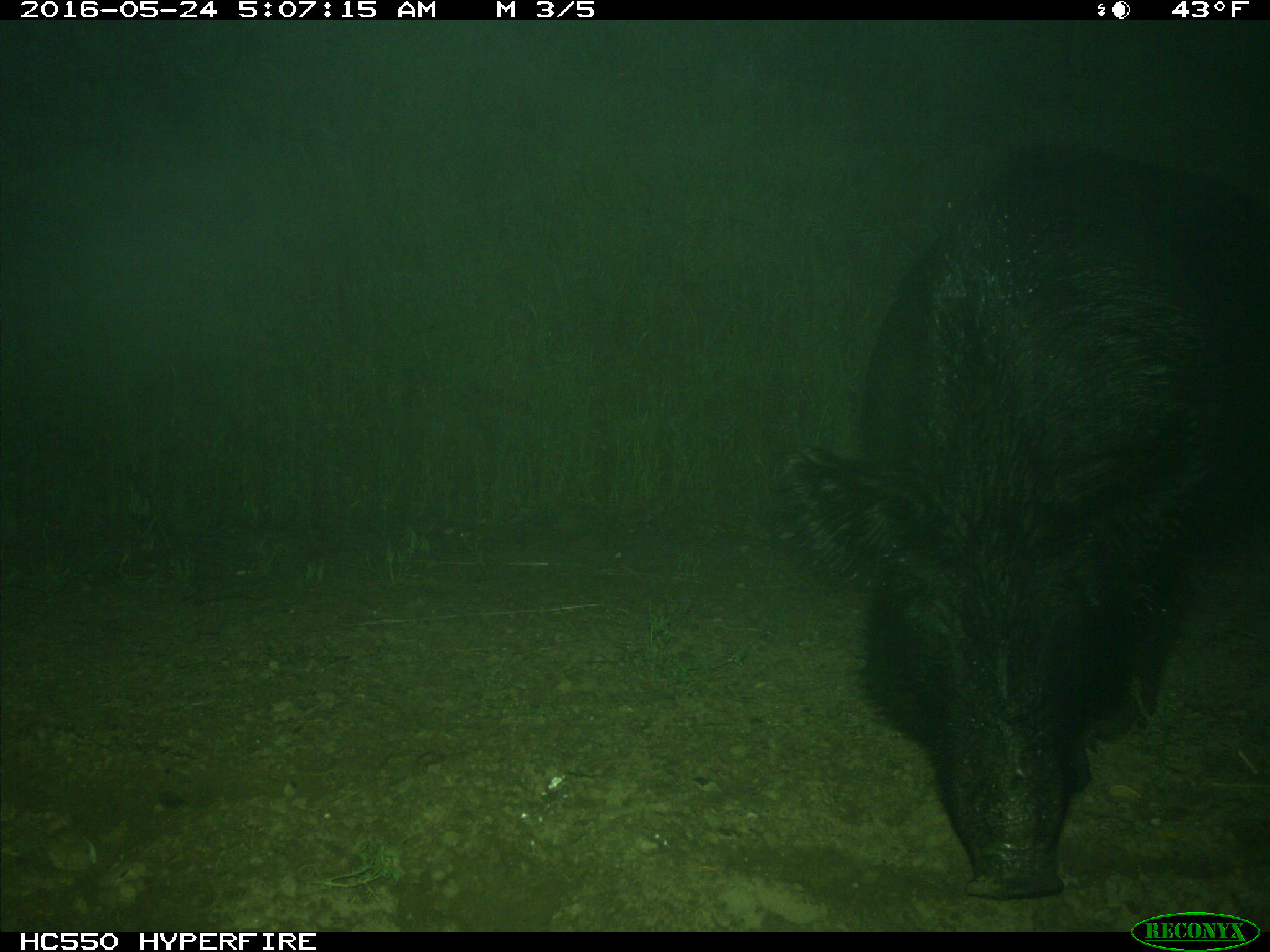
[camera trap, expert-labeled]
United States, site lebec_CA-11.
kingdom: Animalia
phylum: Chordata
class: Mammalia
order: Artiodactyla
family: Suidae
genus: Sus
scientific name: Sus scrofa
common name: wild boar